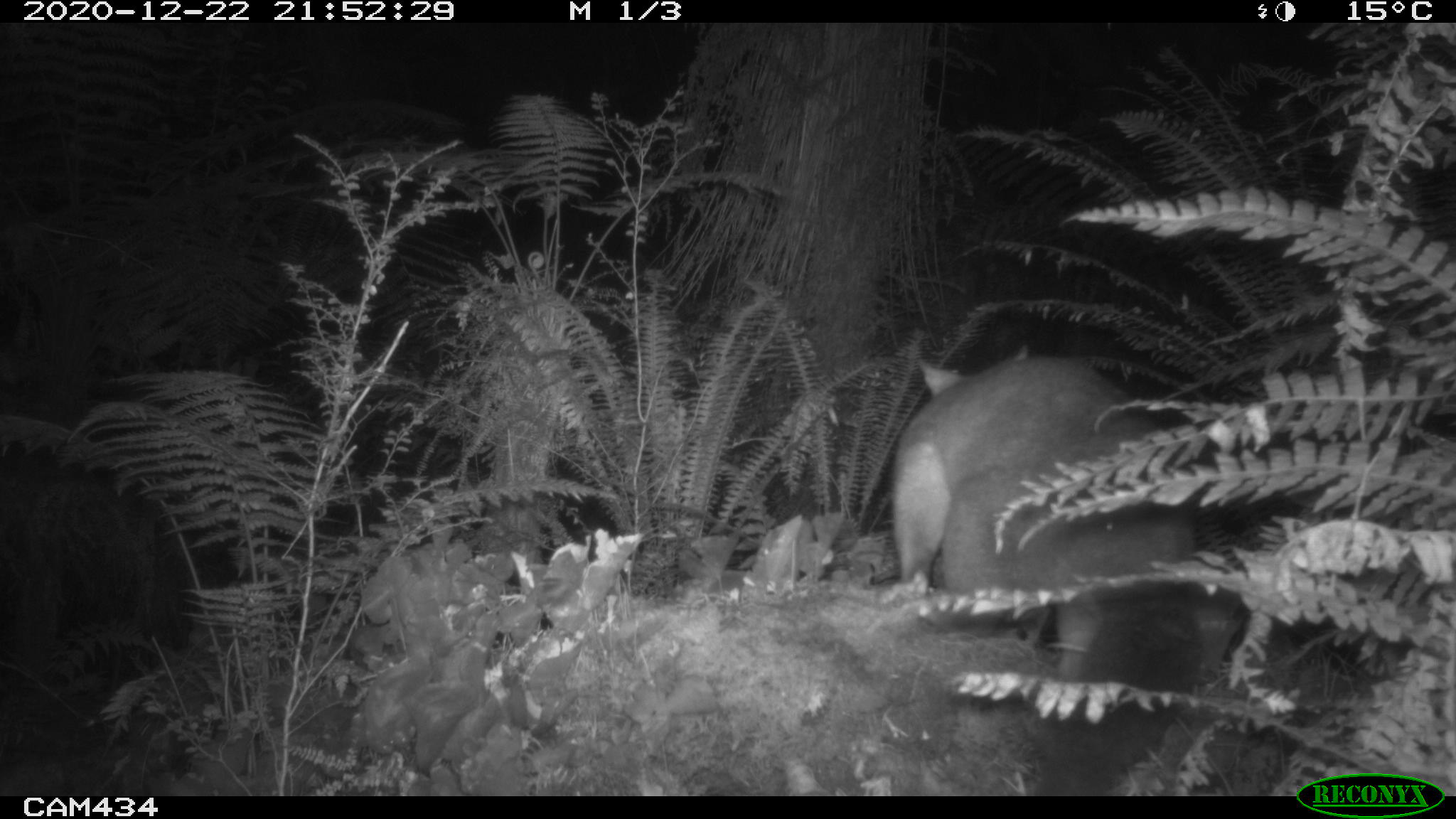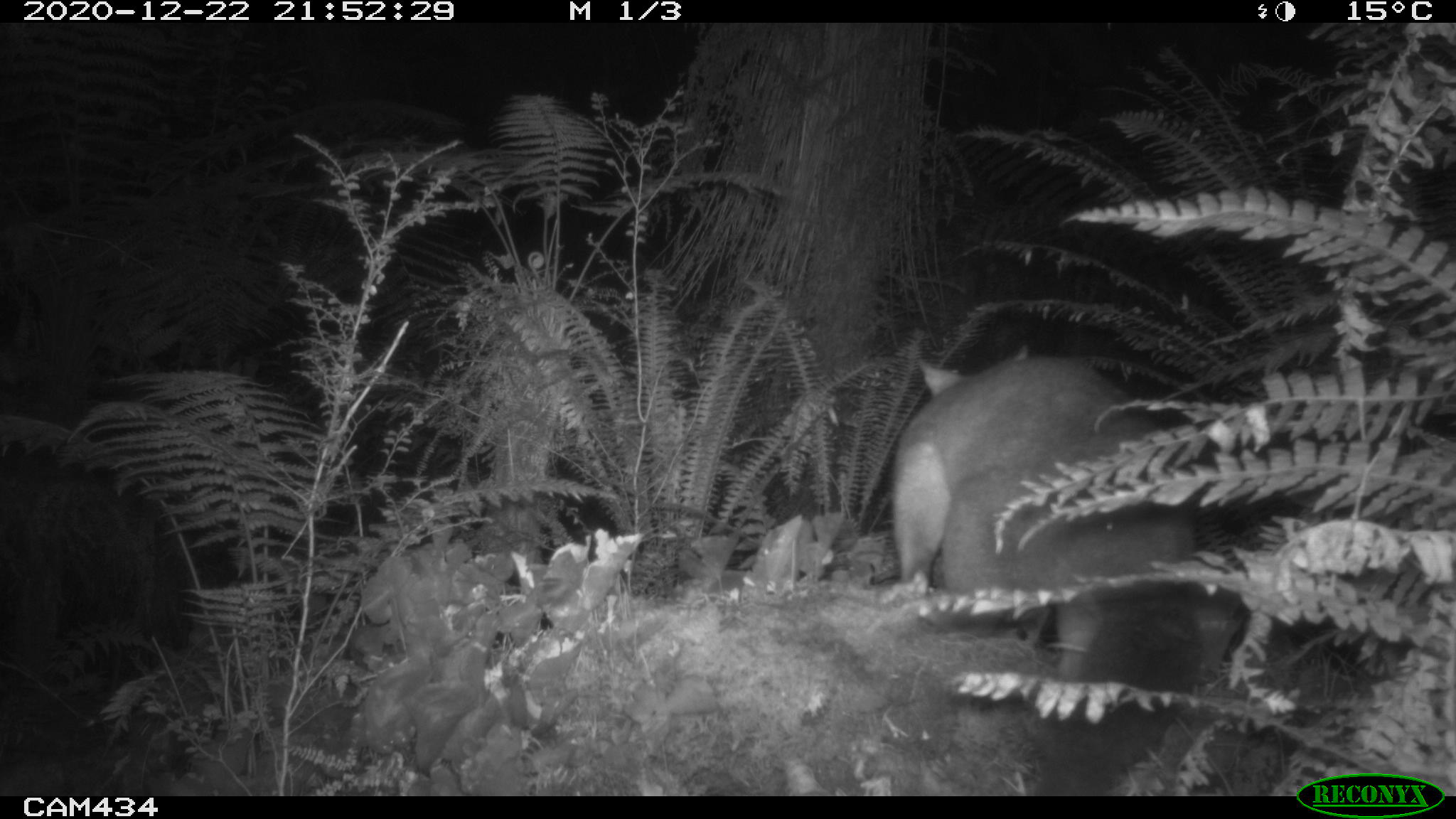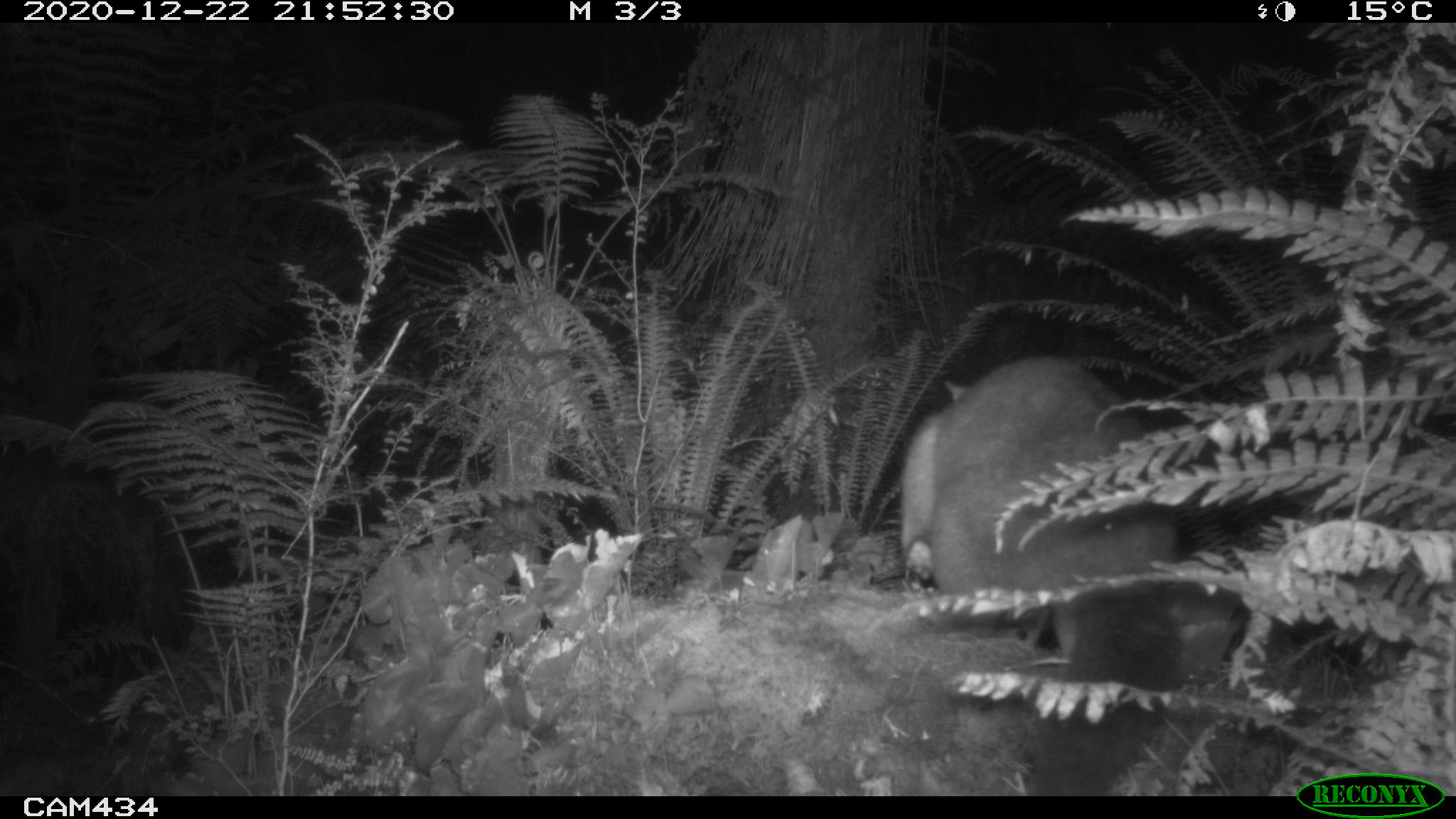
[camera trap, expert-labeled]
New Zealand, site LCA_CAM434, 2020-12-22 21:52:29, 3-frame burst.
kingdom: Animalia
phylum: Chordata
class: Mammalia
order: Diprotodontia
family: Phalangeridae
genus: Trichosurus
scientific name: Trichosurus vulpecula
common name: common brushtail possum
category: possum